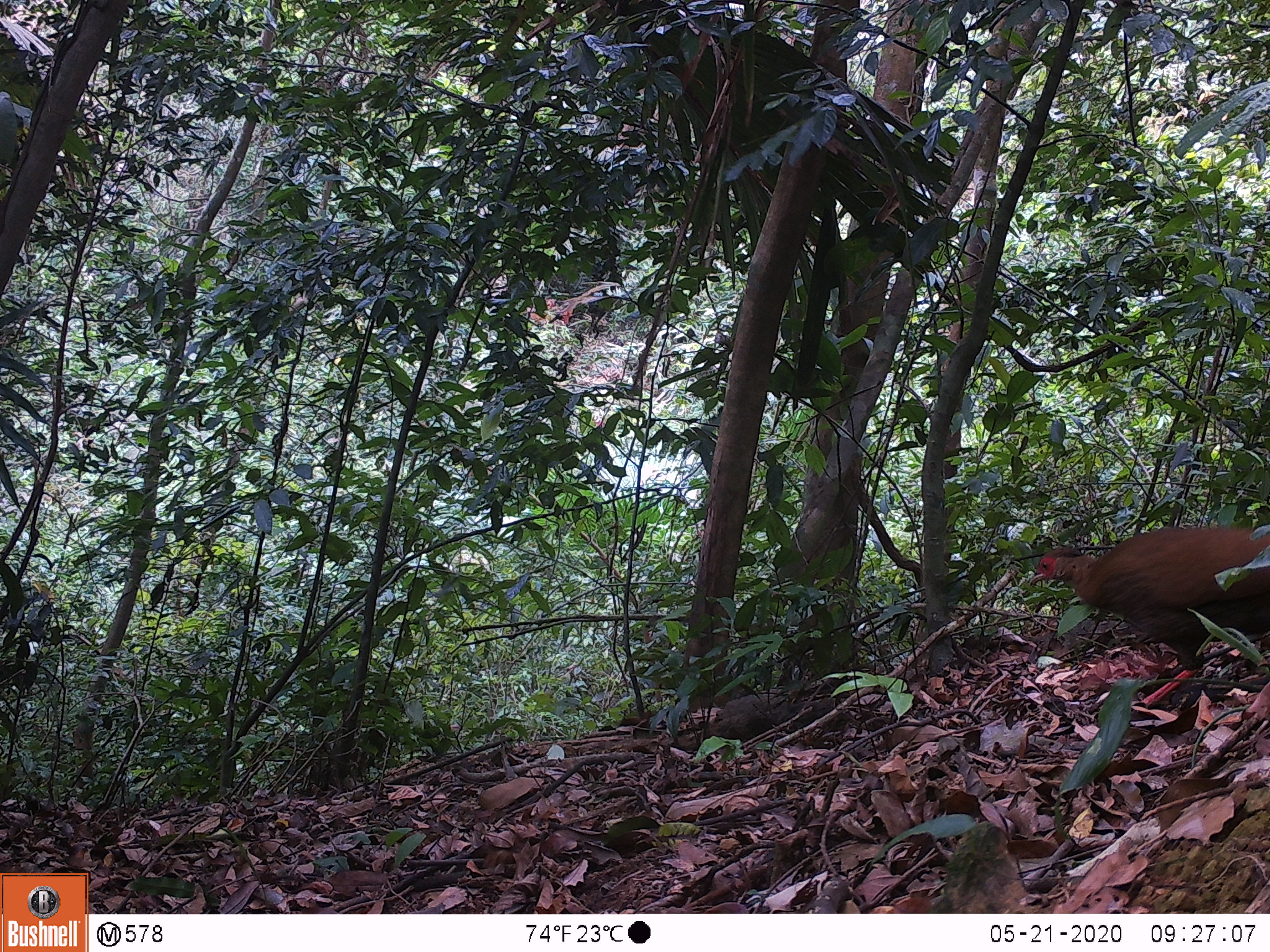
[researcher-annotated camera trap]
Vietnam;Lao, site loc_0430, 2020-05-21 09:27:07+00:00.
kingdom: Animalia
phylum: Chordata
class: Aves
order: Galliformes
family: Phasianidae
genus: Lophura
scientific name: Lophura nycthemera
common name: silver pheasant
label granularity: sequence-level